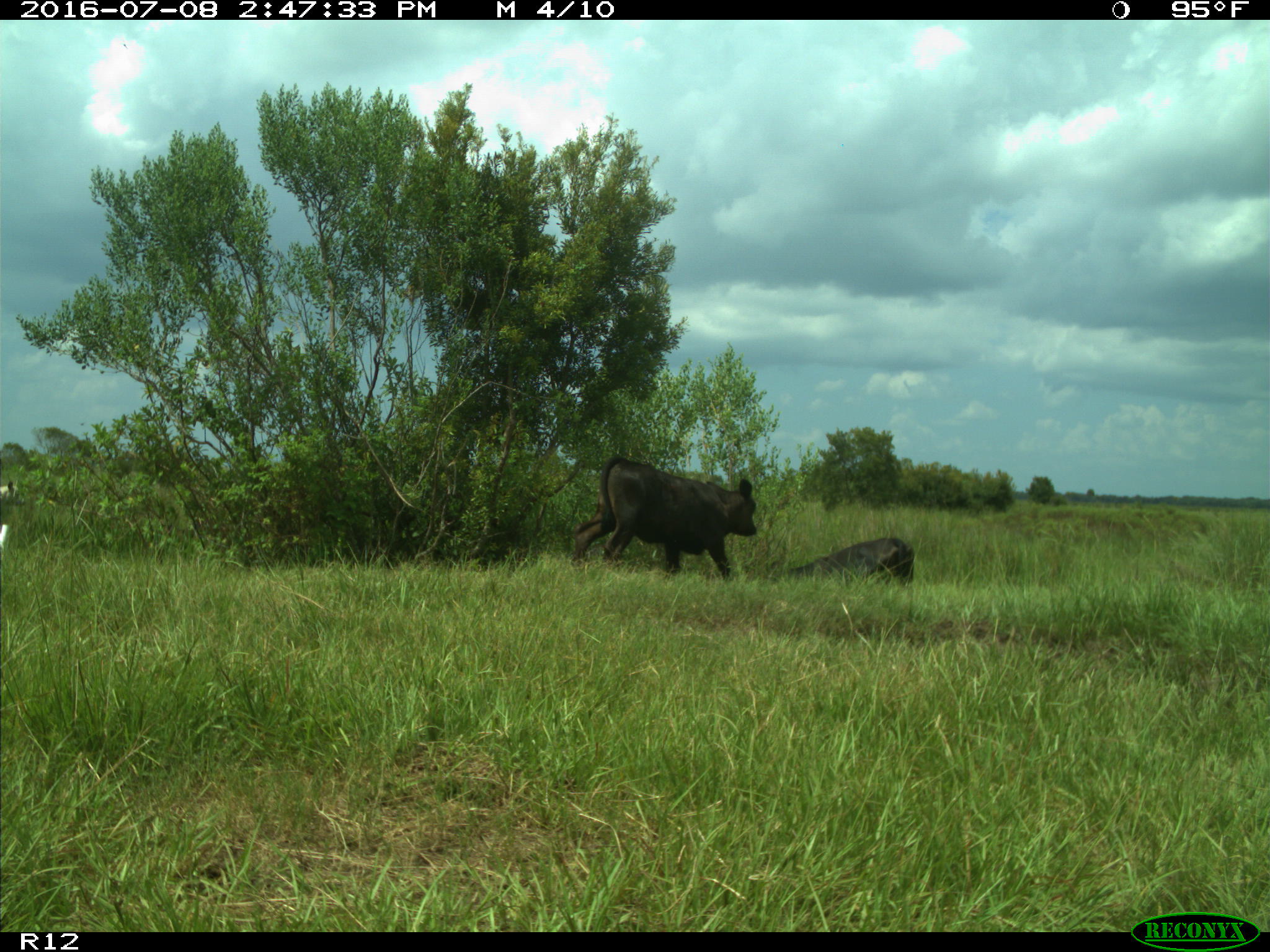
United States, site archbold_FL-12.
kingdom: Animalia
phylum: Chordata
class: Mammalia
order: Artiodactyla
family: Bovidae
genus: Bos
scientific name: Bos taurus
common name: domestic cow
Bos taurus (domestic cow).